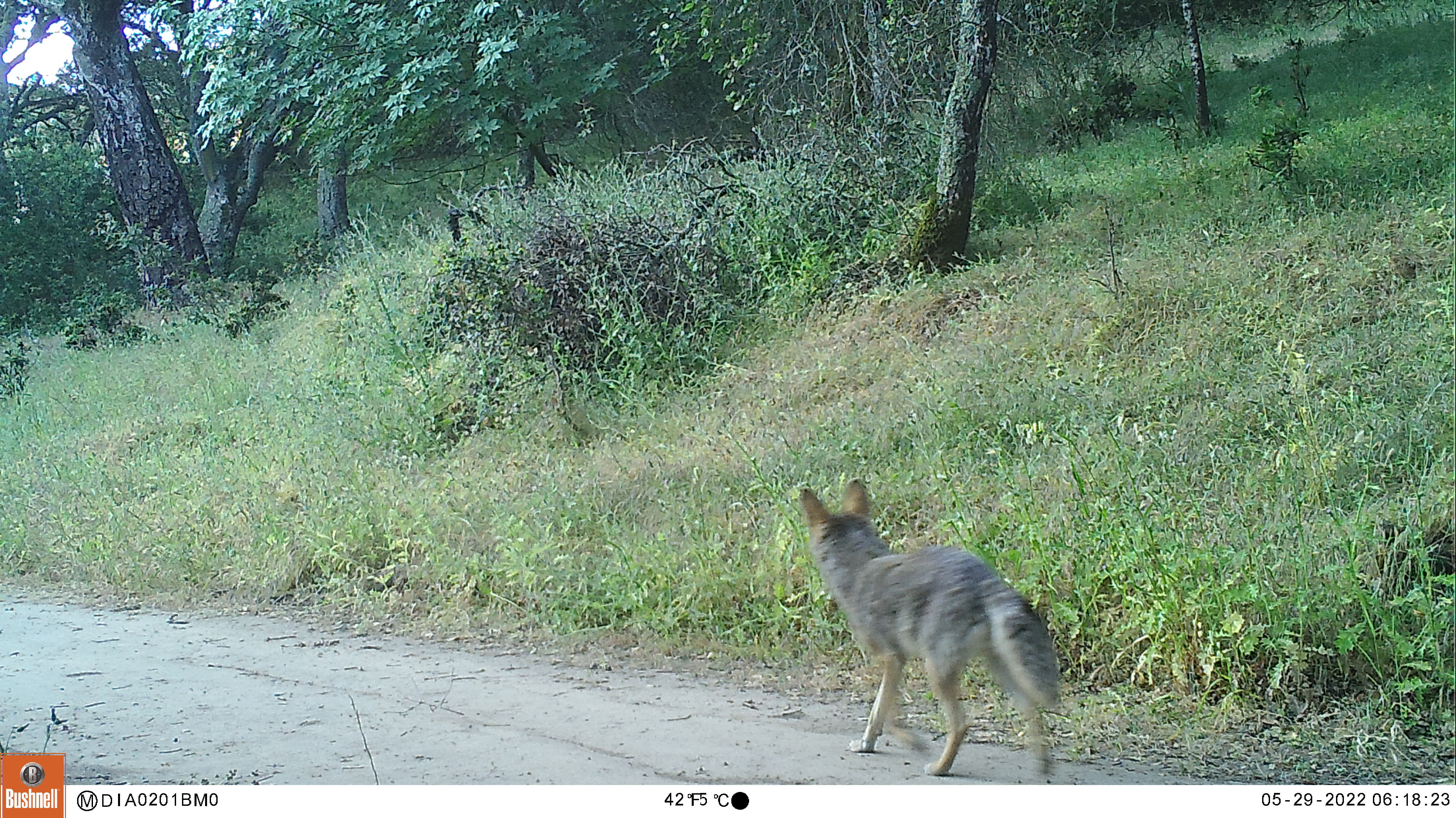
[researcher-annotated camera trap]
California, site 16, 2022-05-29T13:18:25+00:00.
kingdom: Animalia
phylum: Chordata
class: Mammalia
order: Carnivora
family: Canidae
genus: Canis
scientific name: Canis latrans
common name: coyote